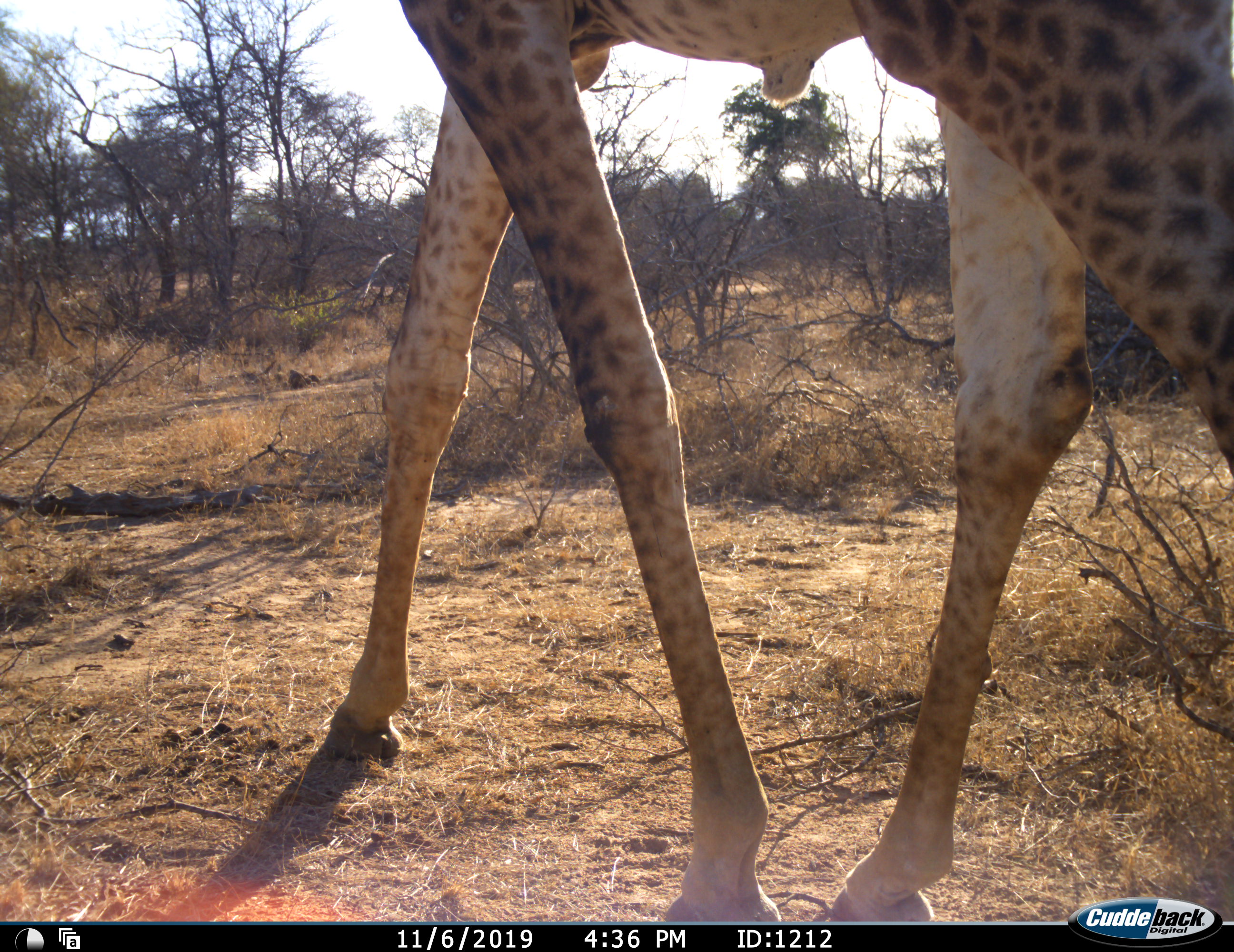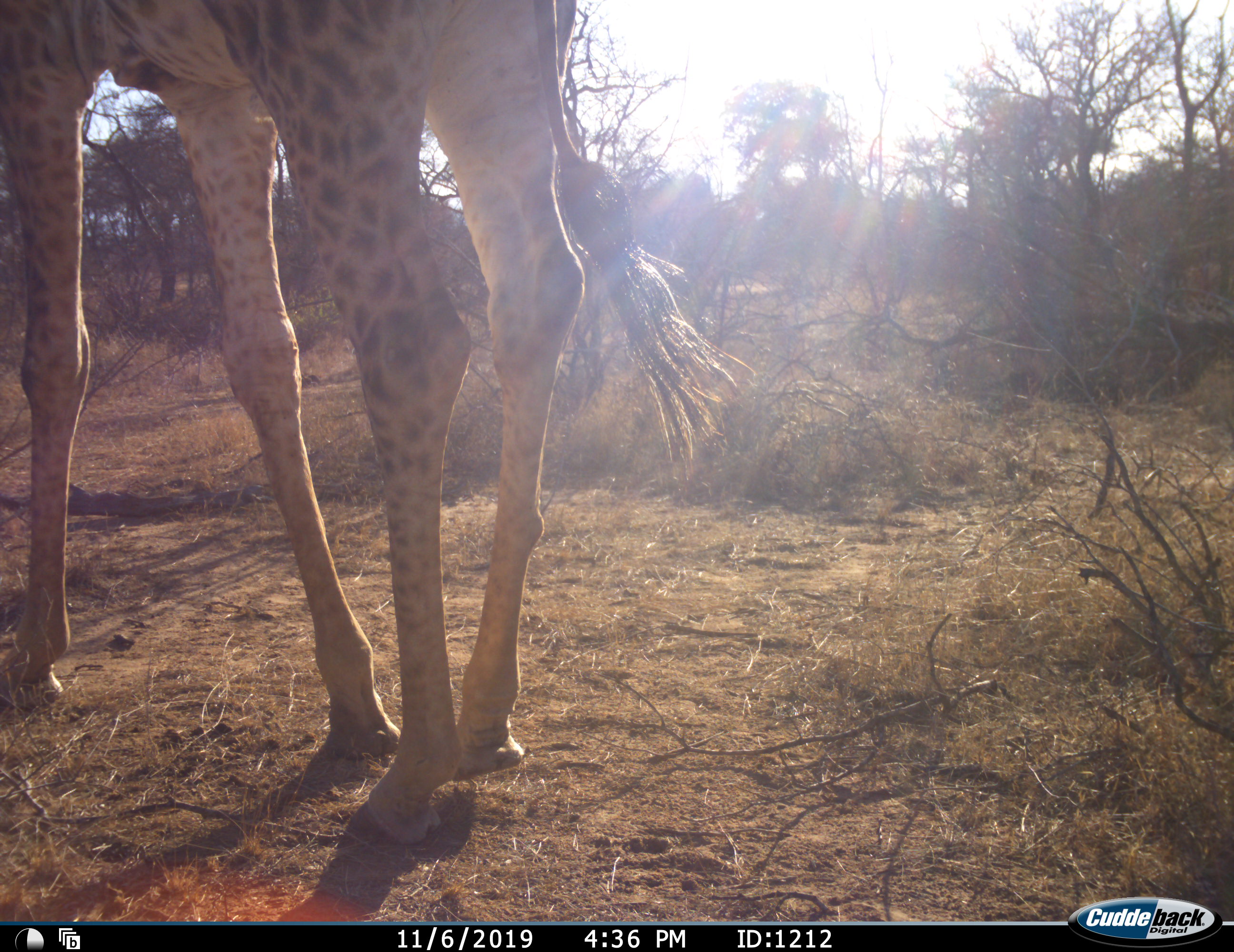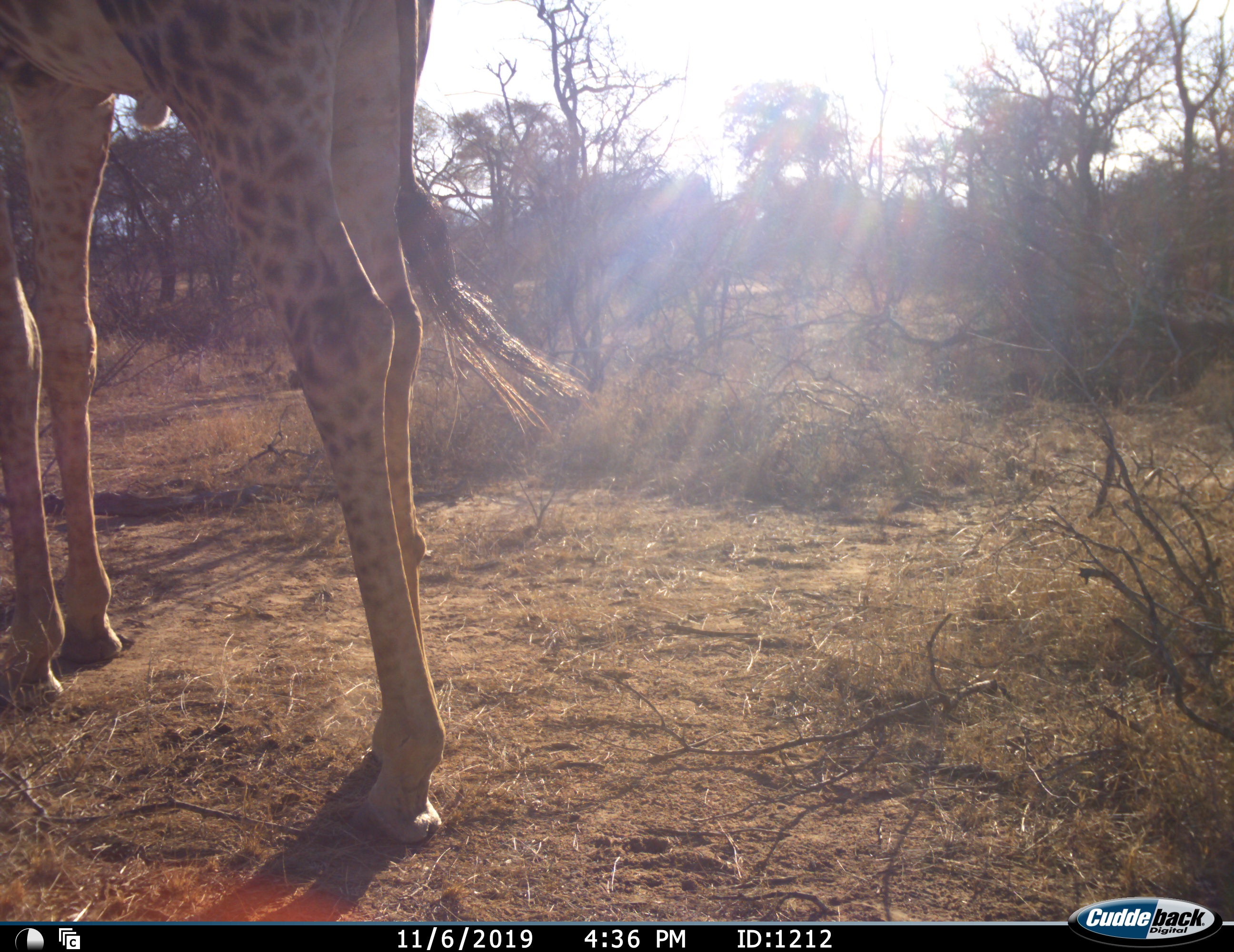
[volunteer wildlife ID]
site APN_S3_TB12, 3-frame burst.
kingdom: Animalia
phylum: Chordata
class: Mammalia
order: Artiodactyla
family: Giraffidae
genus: Giraffa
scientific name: Giraffa camelopardalis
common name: giraffe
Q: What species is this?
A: Giraffe (Giraffa camelopardalis).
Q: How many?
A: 1.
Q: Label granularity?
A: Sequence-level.